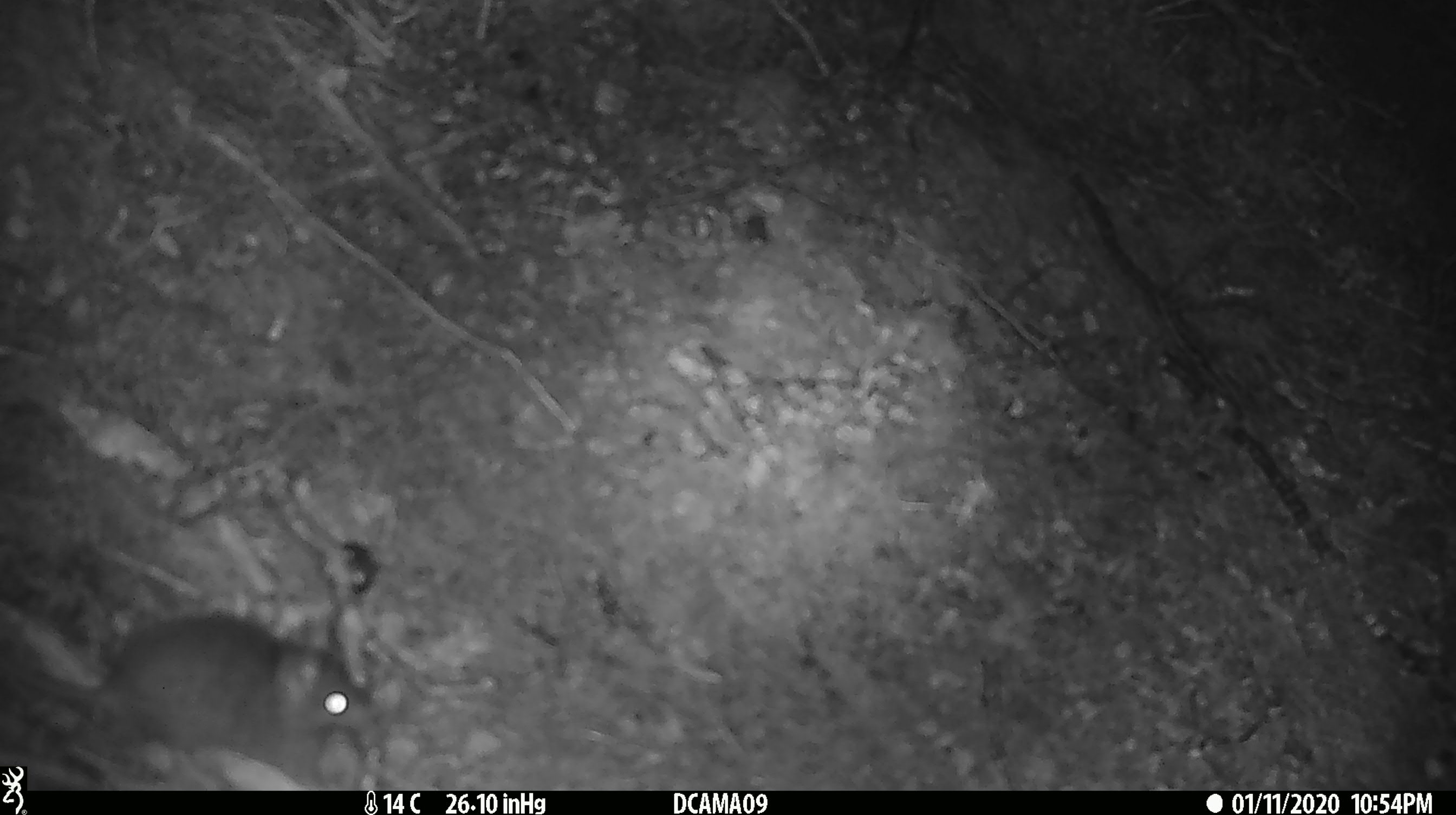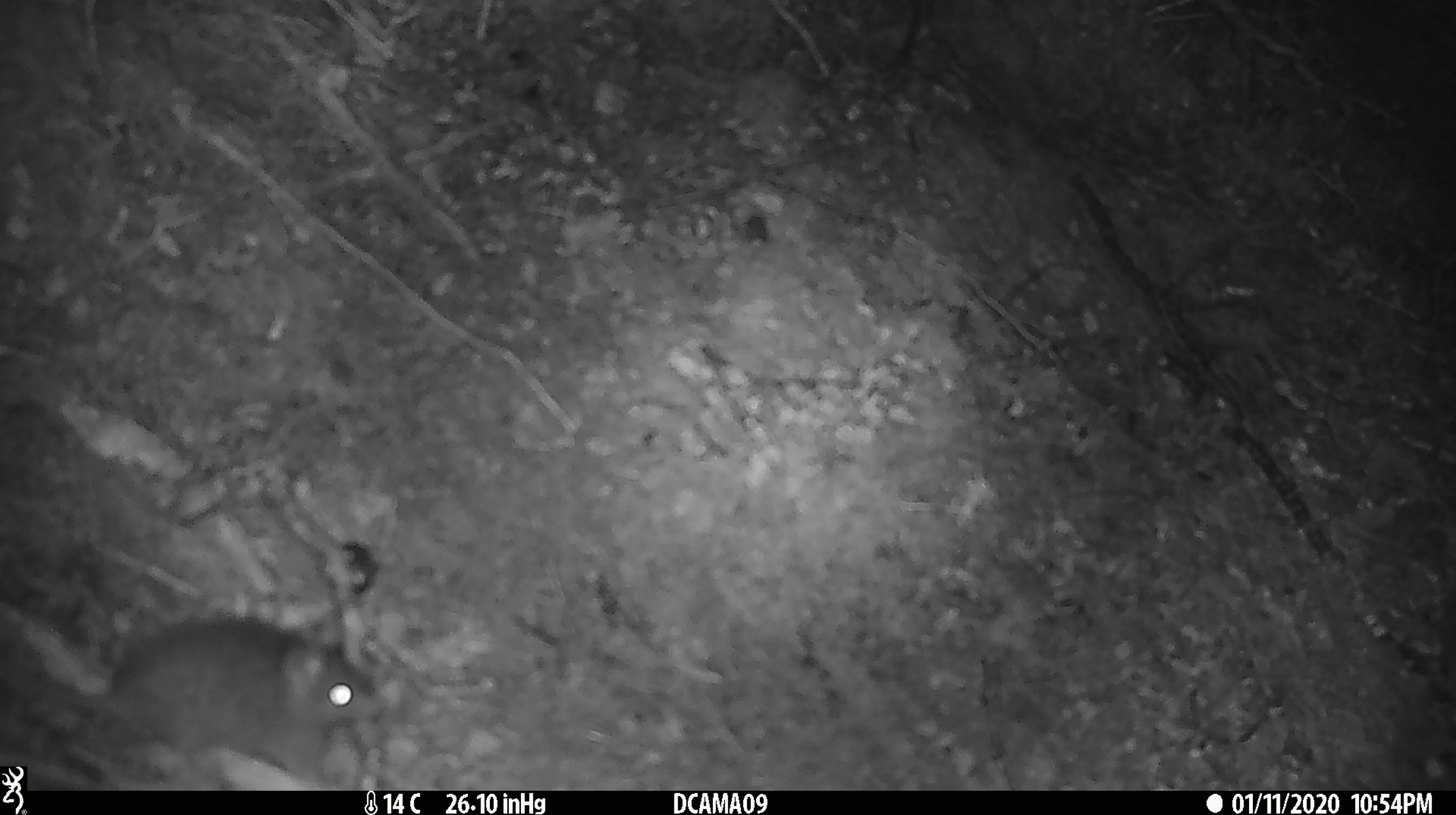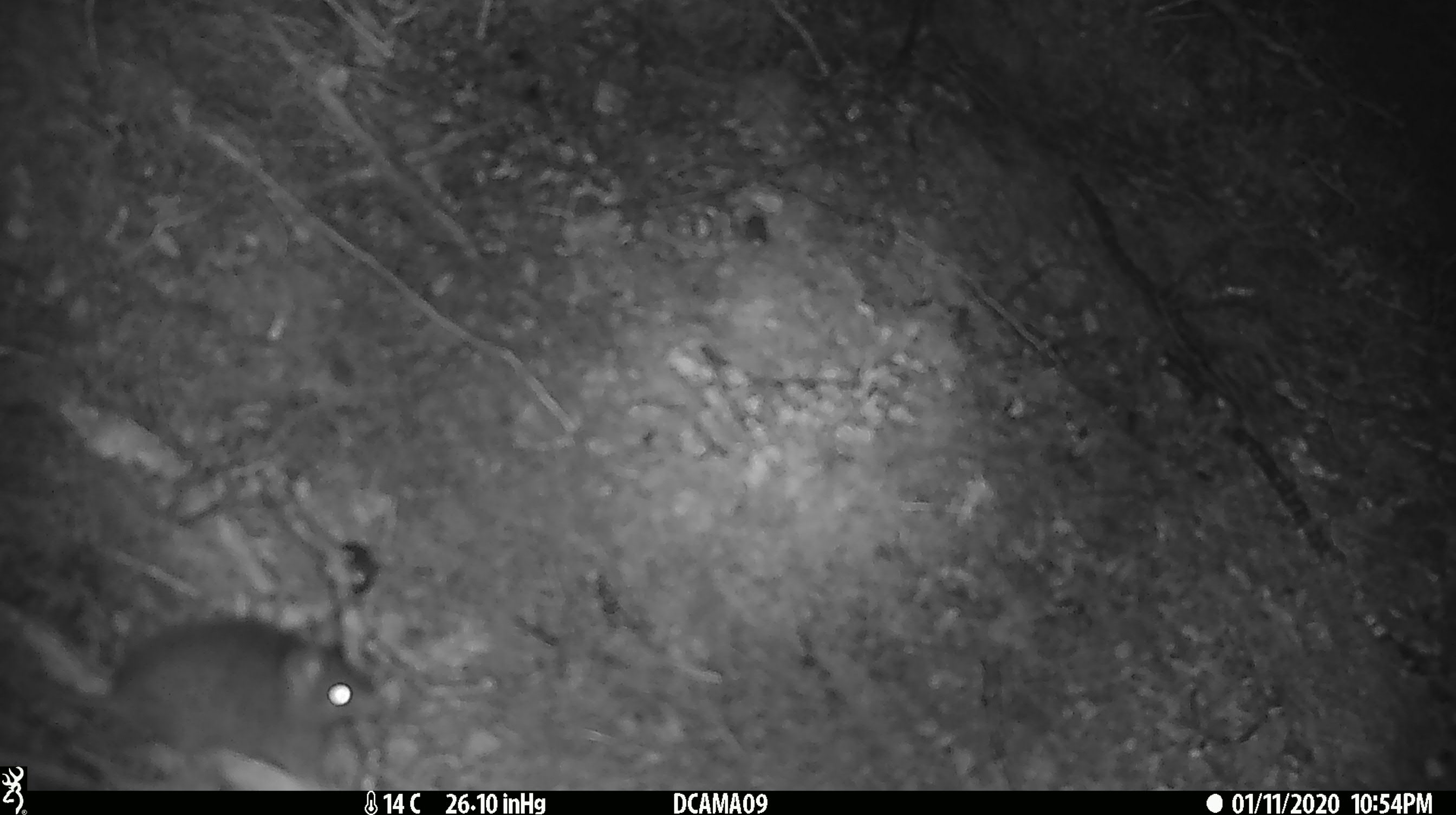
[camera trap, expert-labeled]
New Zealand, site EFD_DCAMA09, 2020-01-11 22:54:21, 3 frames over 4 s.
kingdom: Animalia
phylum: Chordata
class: Mammalia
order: Rodentia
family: Muridae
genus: Mus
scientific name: Mus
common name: mouse